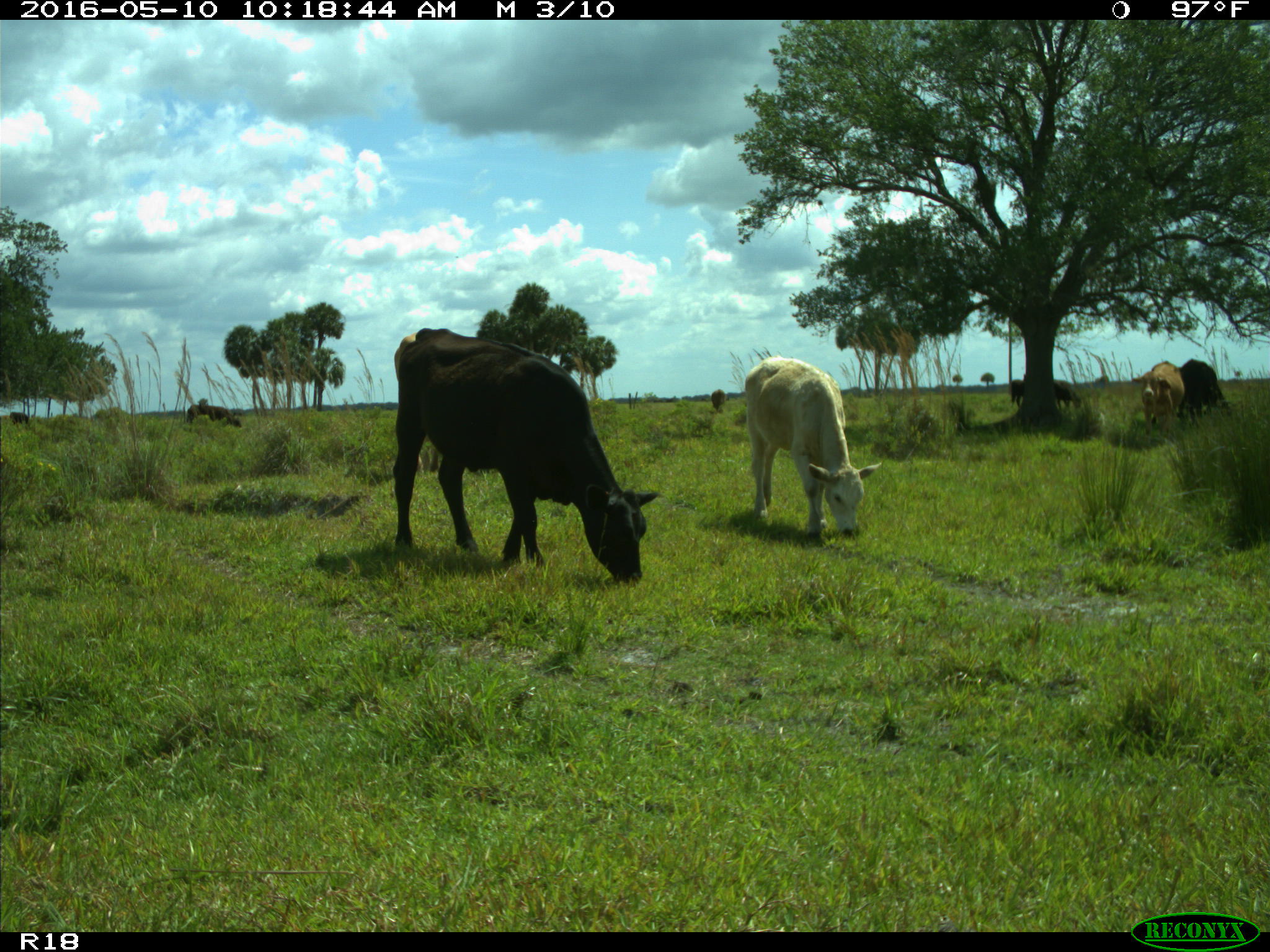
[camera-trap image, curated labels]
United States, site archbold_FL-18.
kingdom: Animalia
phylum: Chordata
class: Mammalia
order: Artiodactyla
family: Bovidae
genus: Bos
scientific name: Bos taurus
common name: domestic cow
Bos taurus (domestic cow).